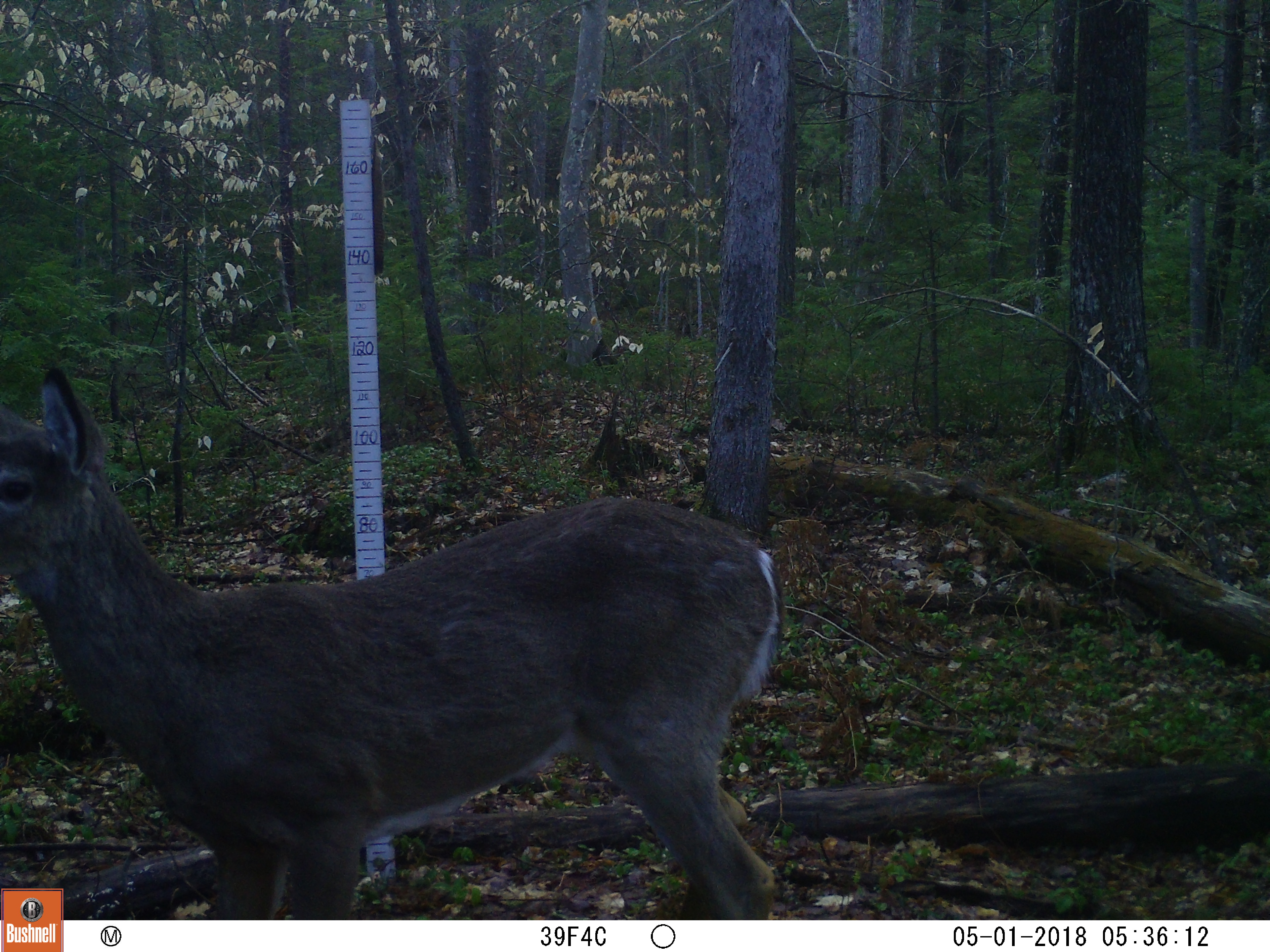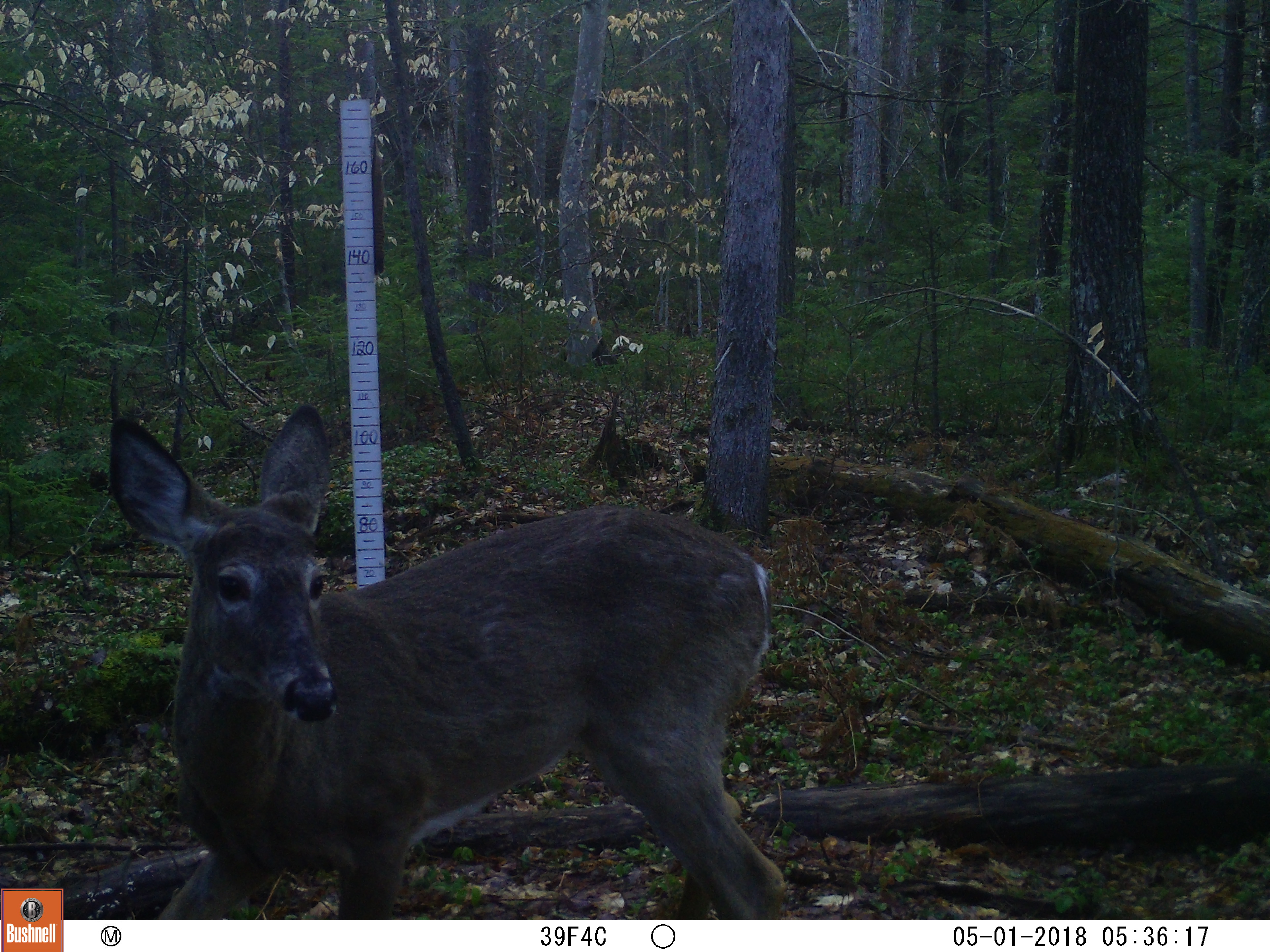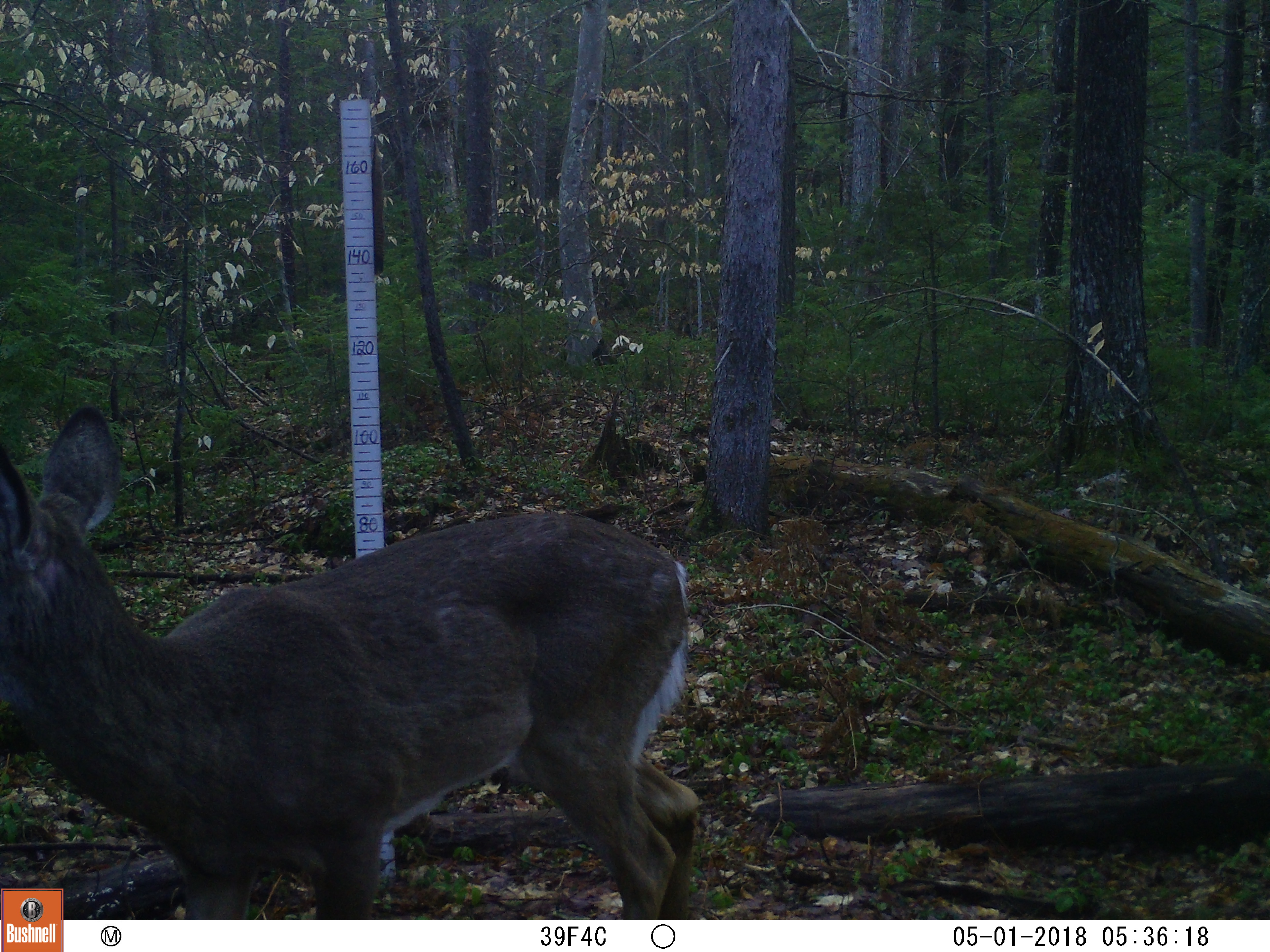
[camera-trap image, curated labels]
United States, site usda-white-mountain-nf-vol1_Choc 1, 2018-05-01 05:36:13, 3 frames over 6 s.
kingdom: Animalia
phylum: Chordata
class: Mammalia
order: Artiodactyla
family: Cervidae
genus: Odocoileus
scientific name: Odocoileus virginianus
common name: white-tailed deer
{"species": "white-tailed deer (Odocoileus virginianus)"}